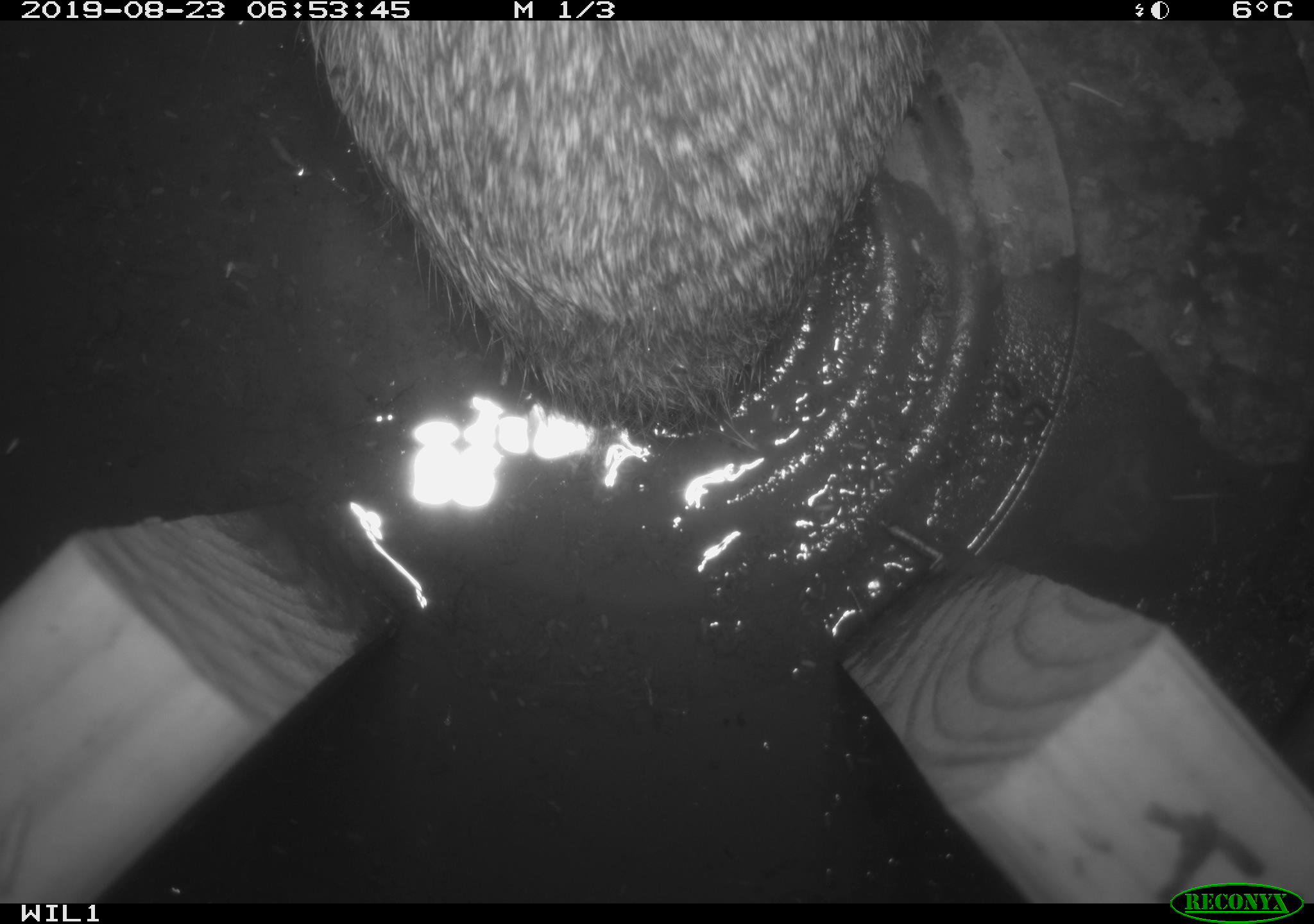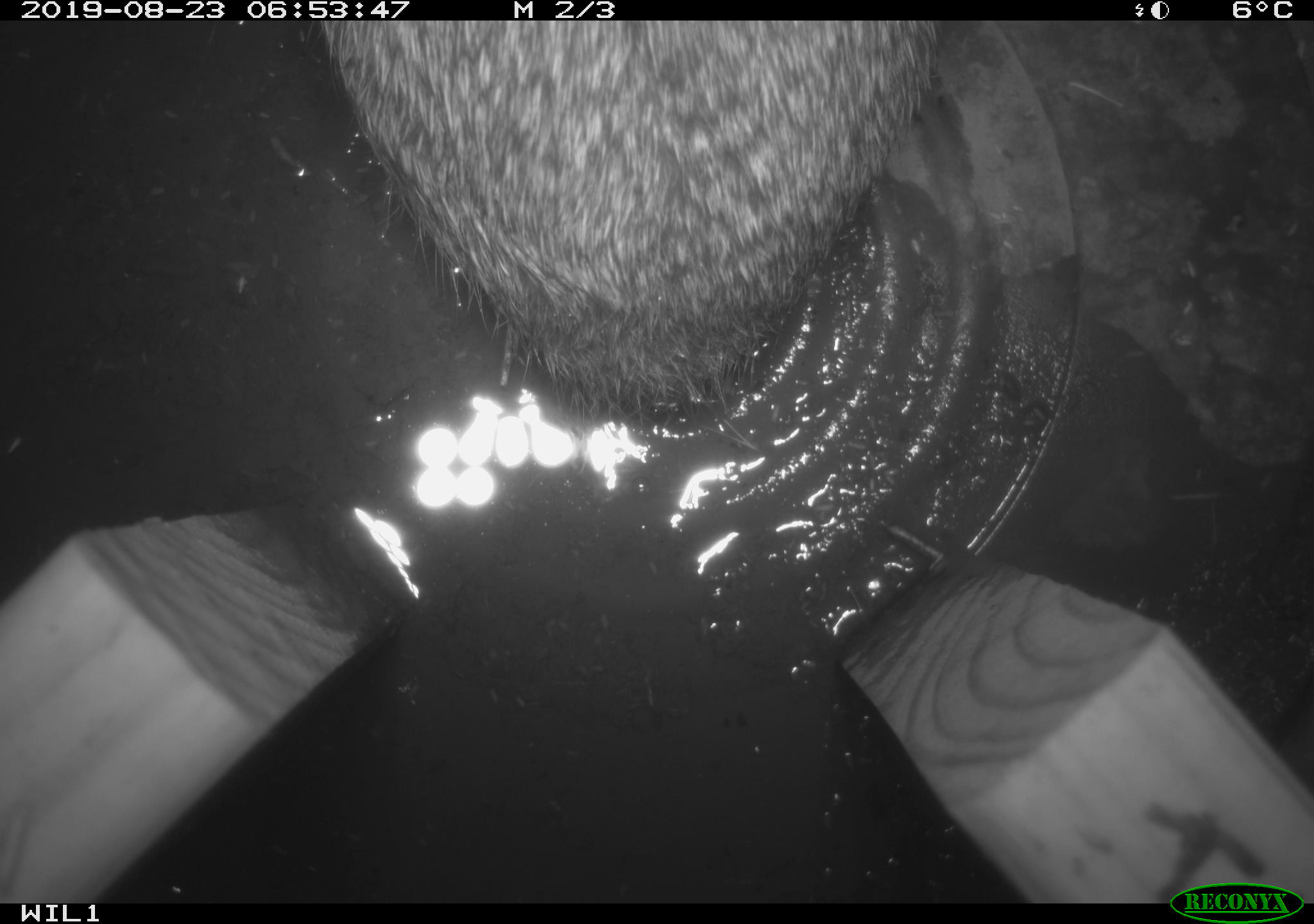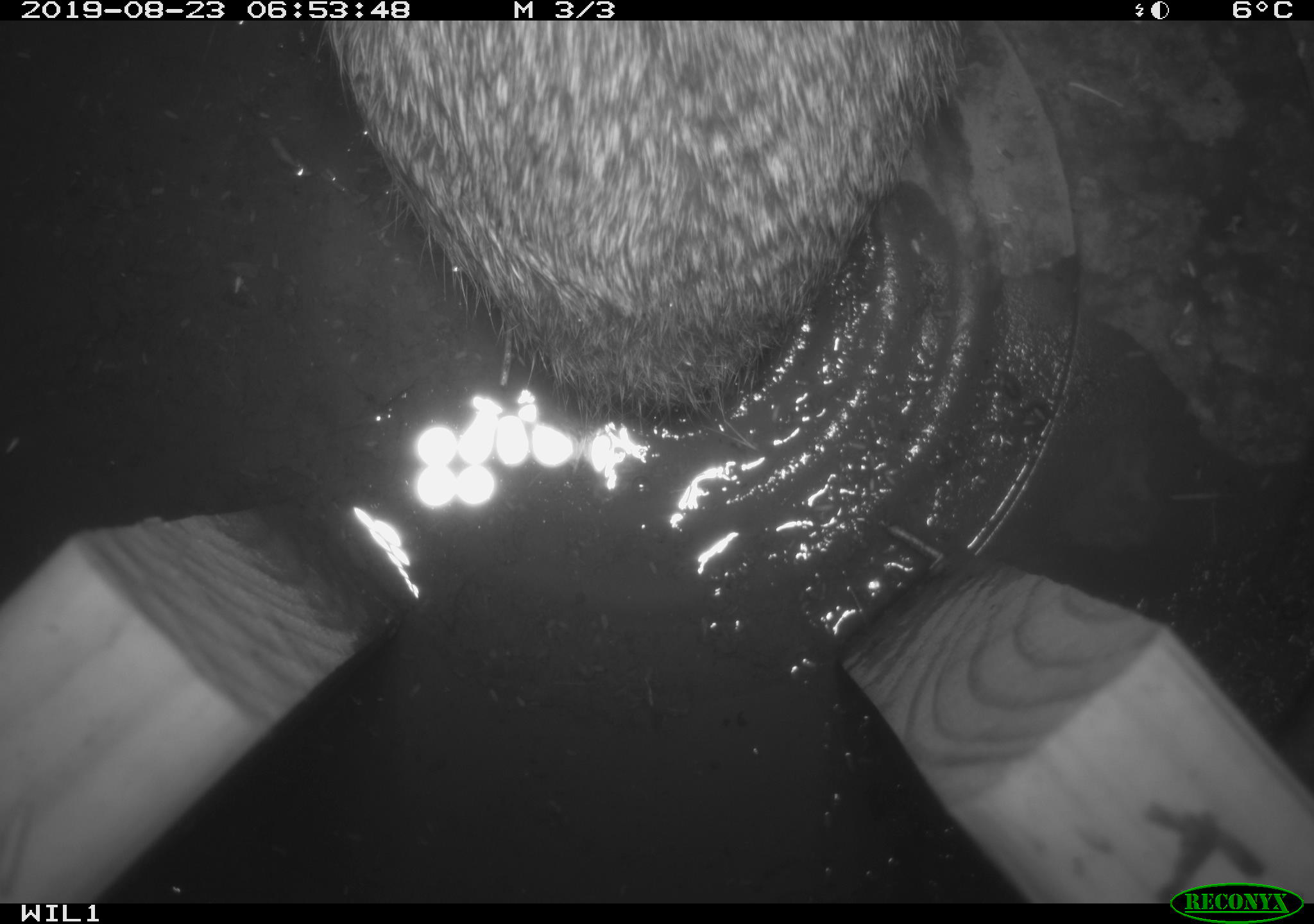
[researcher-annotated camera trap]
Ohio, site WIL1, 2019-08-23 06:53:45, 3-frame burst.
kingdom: Animalia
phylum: Chordata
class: Mammalia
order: Lagomorpha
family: Leporidae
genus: Sylvilagus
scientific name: Sylvilagus floridanus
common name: eastern cottontail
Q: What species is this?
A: Eastern cottontail (Sylvilagus floridanus).